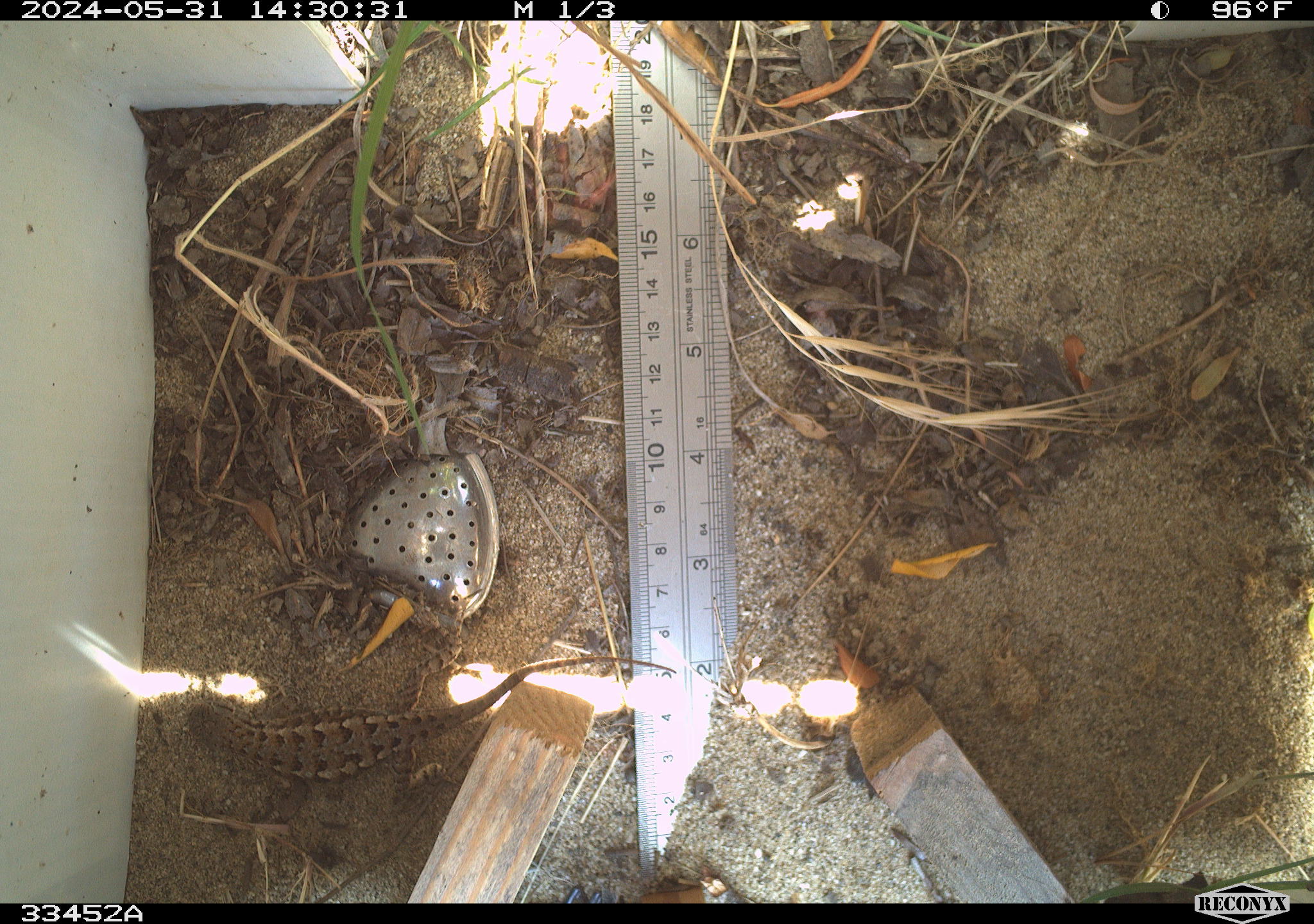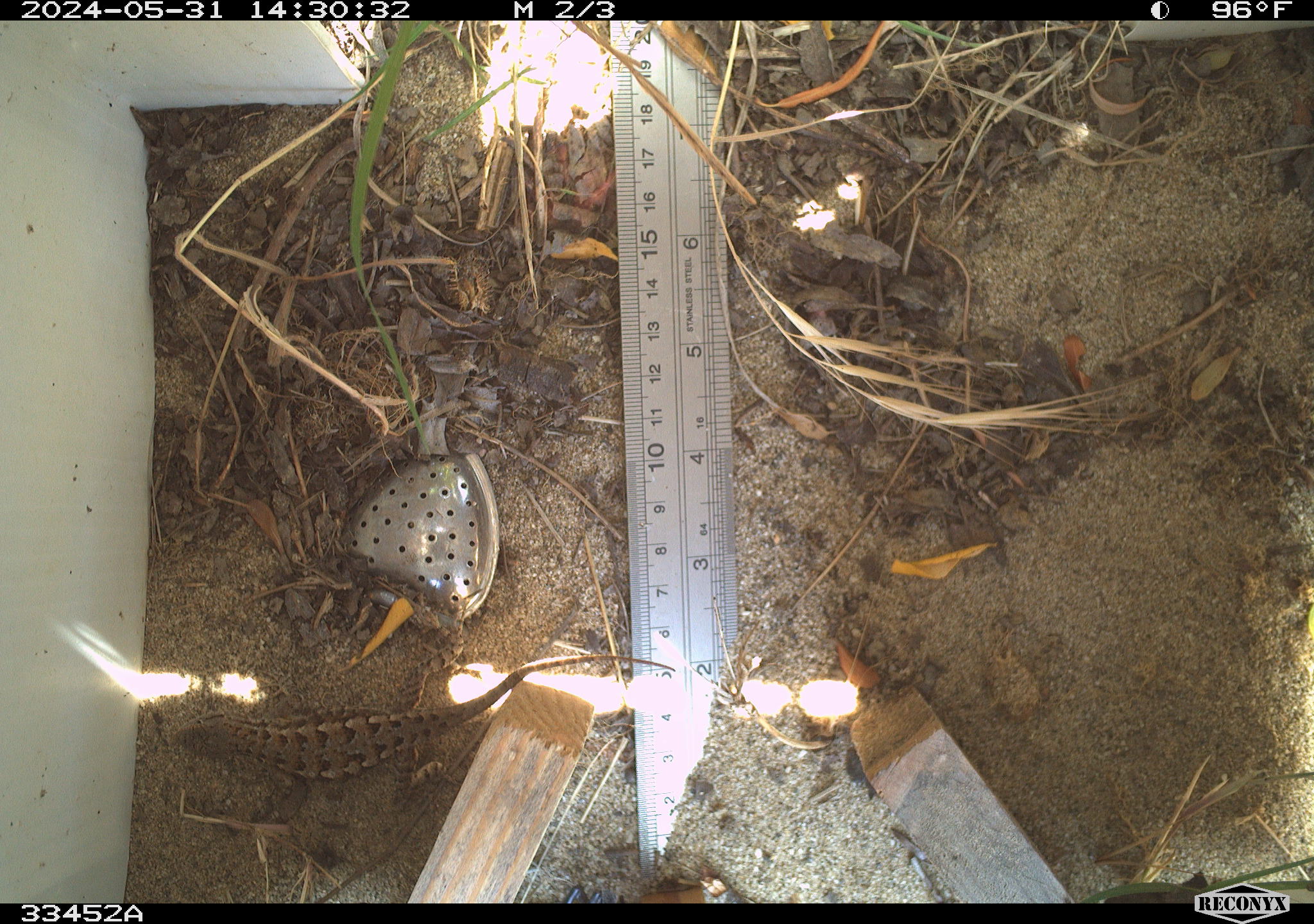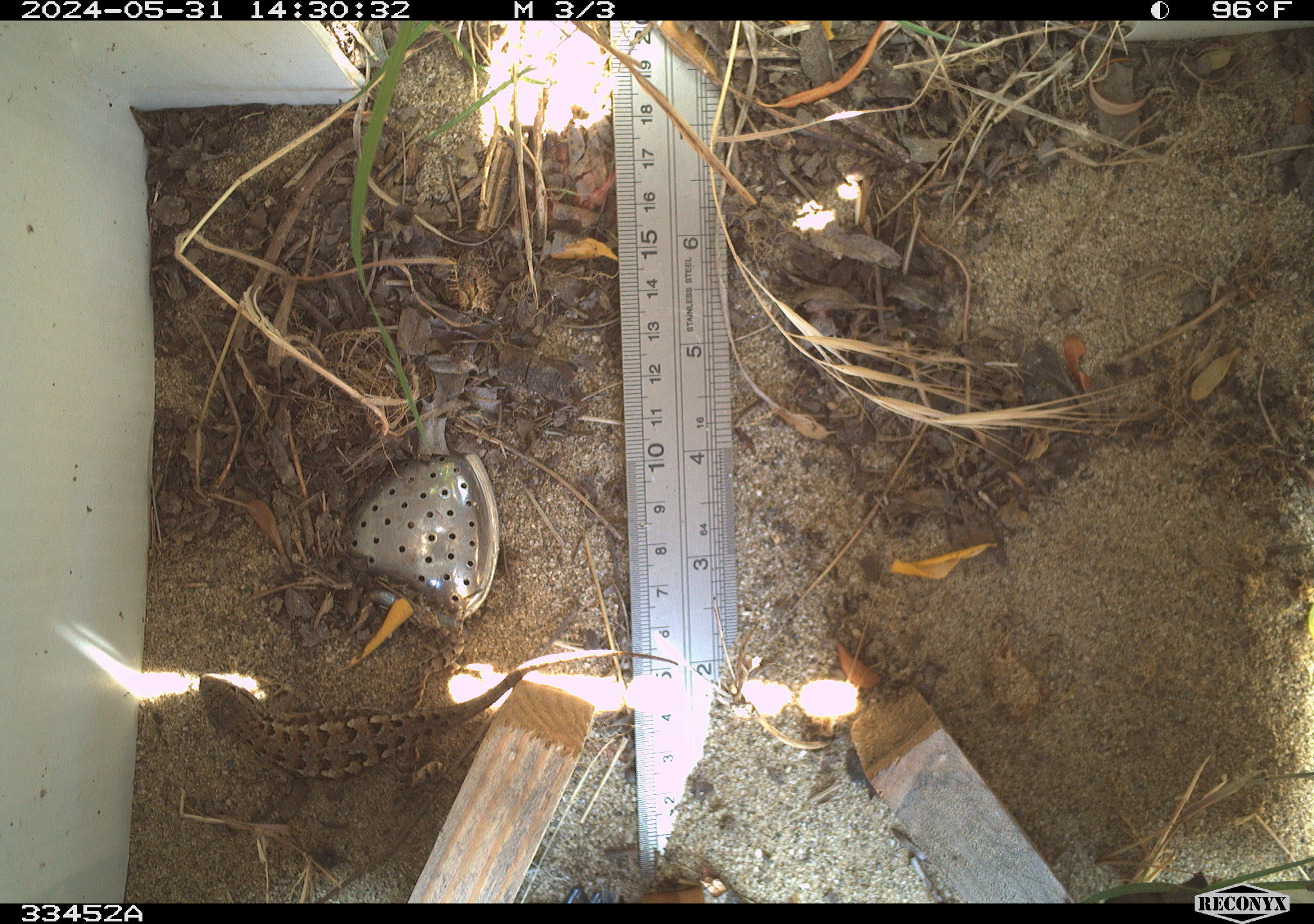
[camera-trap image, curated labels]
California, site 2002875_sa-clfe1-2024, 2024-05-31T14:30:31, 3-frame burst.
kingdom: Animalia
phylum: Chordata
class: Reptilia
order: Squamata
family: Phrynosomatidae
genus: Sceloporus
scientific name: Sceloporus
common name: spiny lizards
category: sceloporus species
Sceloporus species (spiny lizards) (Sceloporus).